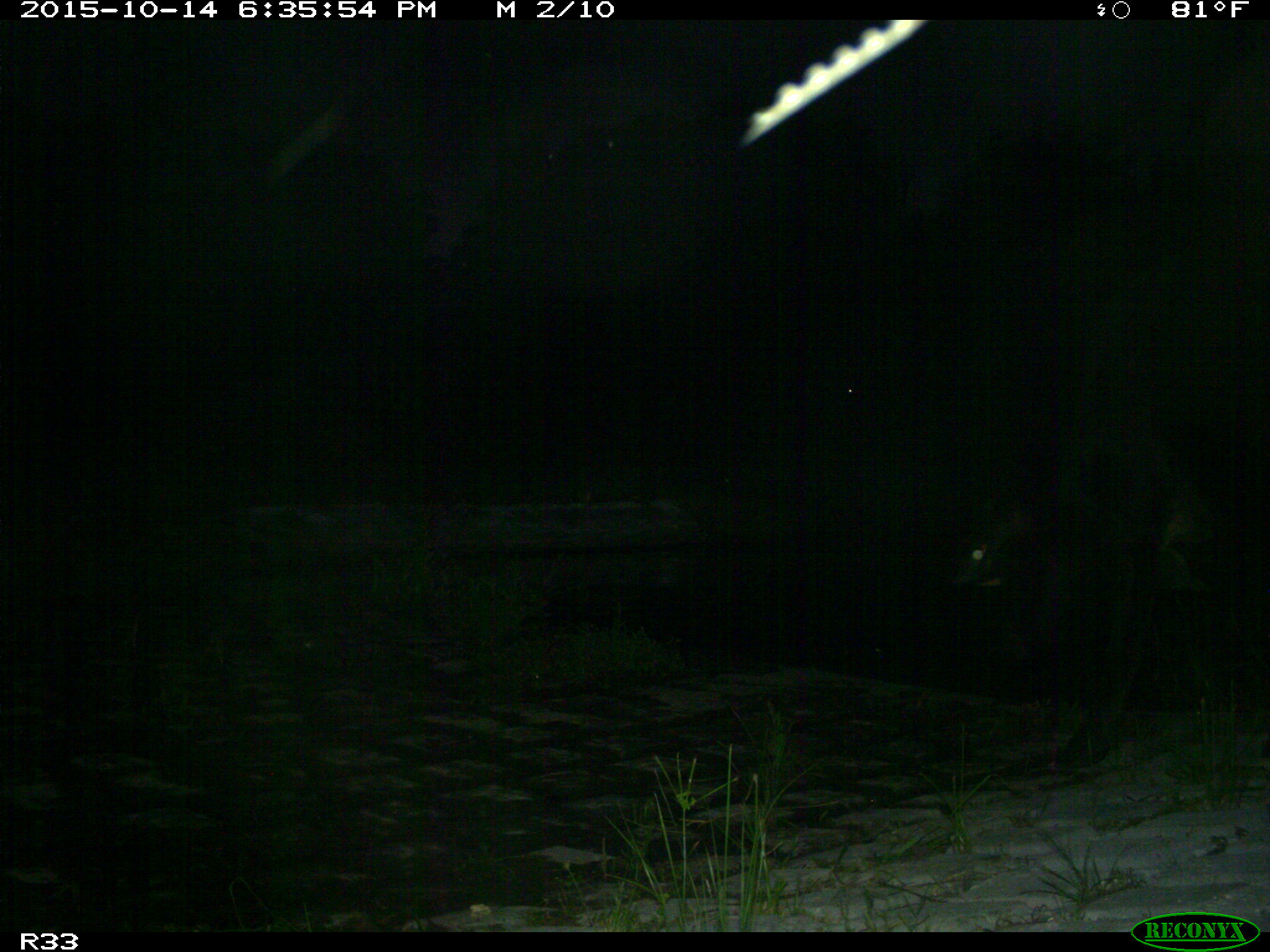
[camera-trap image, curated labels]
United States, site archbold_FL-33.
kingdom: Animalia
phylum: Chordata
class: Mammalia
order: Artiodactyla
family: Bovidae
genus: Bos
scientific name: Bos taurus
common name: domestic cow